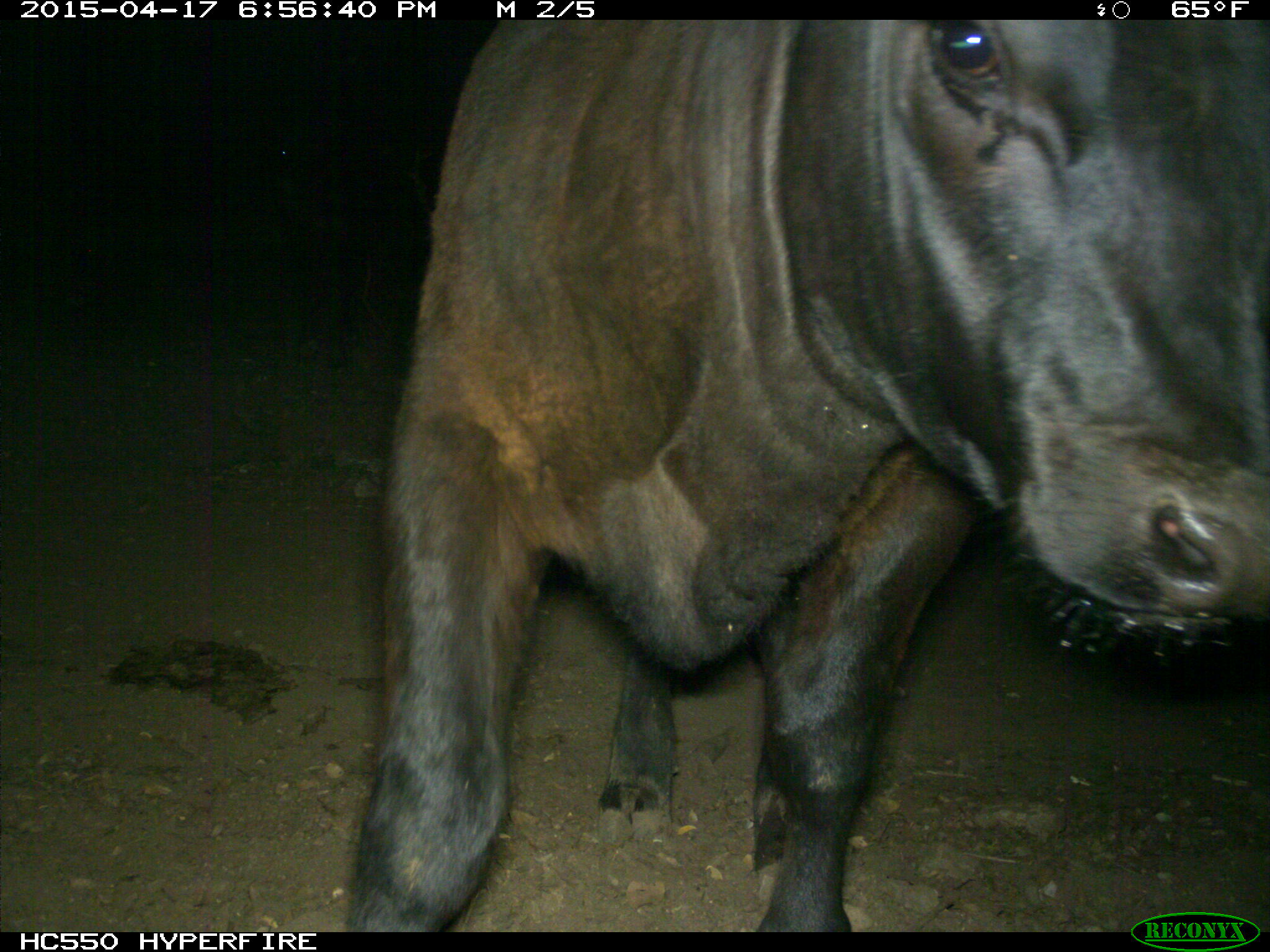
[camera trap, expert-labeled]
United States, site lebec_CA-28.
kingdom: Animalia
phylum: Chordata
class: Mammalia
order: Artiodactyla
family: Bovidae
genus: Bos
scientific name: Bos taurus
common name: domestic cow